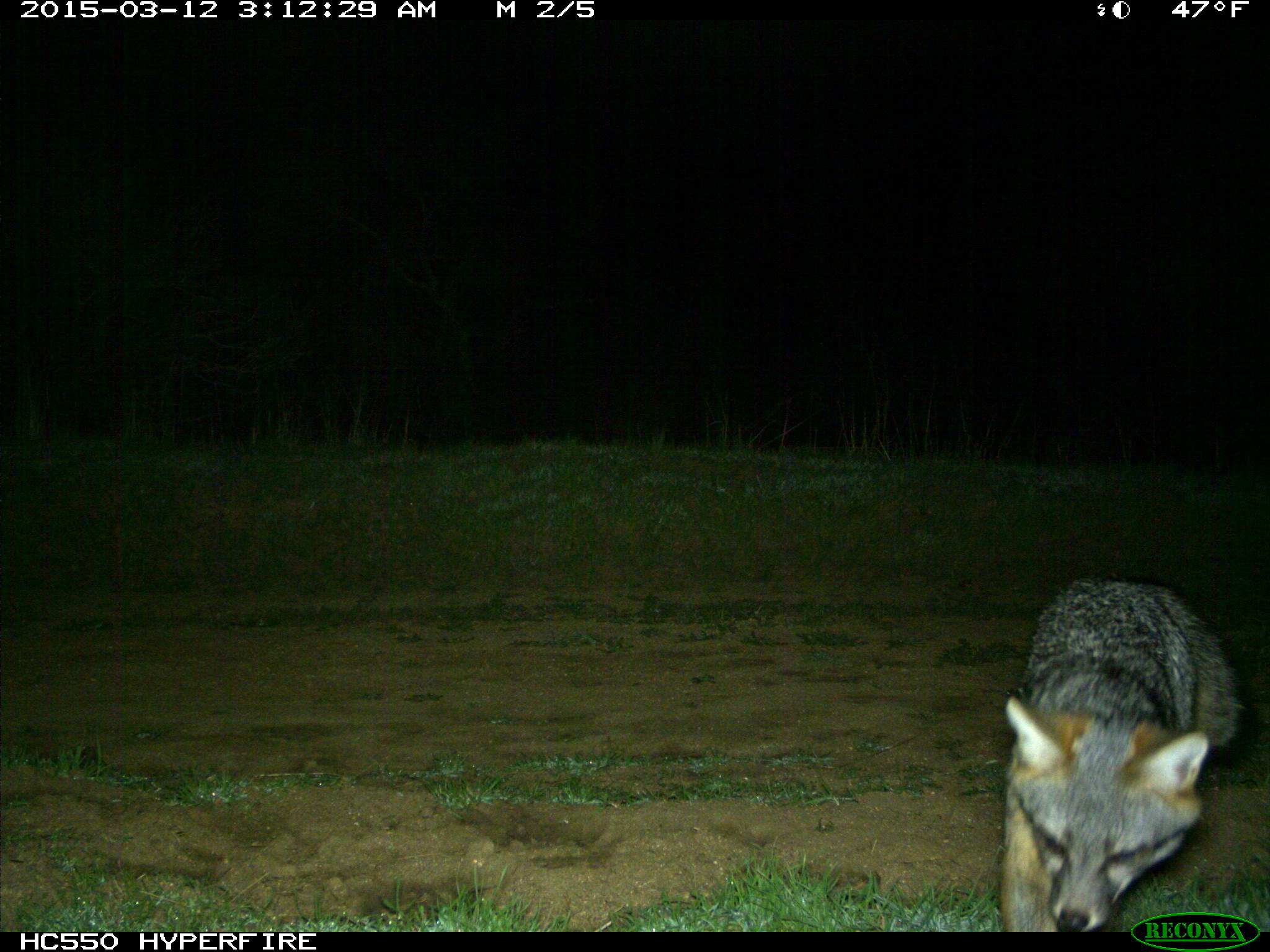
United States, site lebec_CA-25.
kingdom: Animalia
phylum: Chordata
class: Mammalia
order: Carnivora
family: Canidae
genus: Urocyon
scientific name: Urocyon cinereoargenteus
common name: gray fox